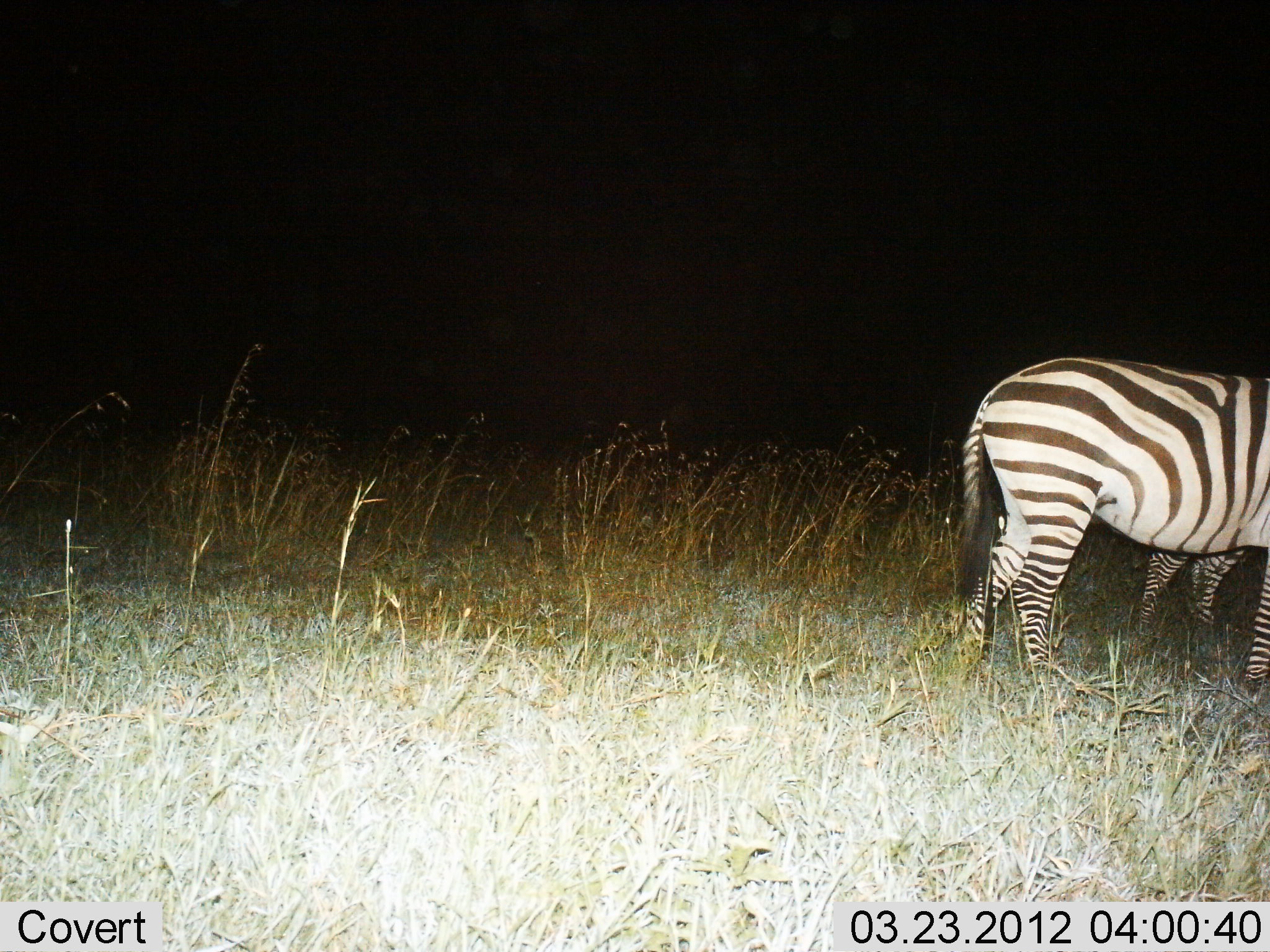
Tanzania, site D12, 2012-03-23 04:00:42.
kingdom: Animalia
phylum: Chordata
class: Mammalia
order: Perissodactyla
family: Equidae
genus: Equus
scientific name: Equus quagga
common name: plains zebra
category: zebra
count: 2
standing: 86%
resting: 0%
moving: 14%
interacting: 0%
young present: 5%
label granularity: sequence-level